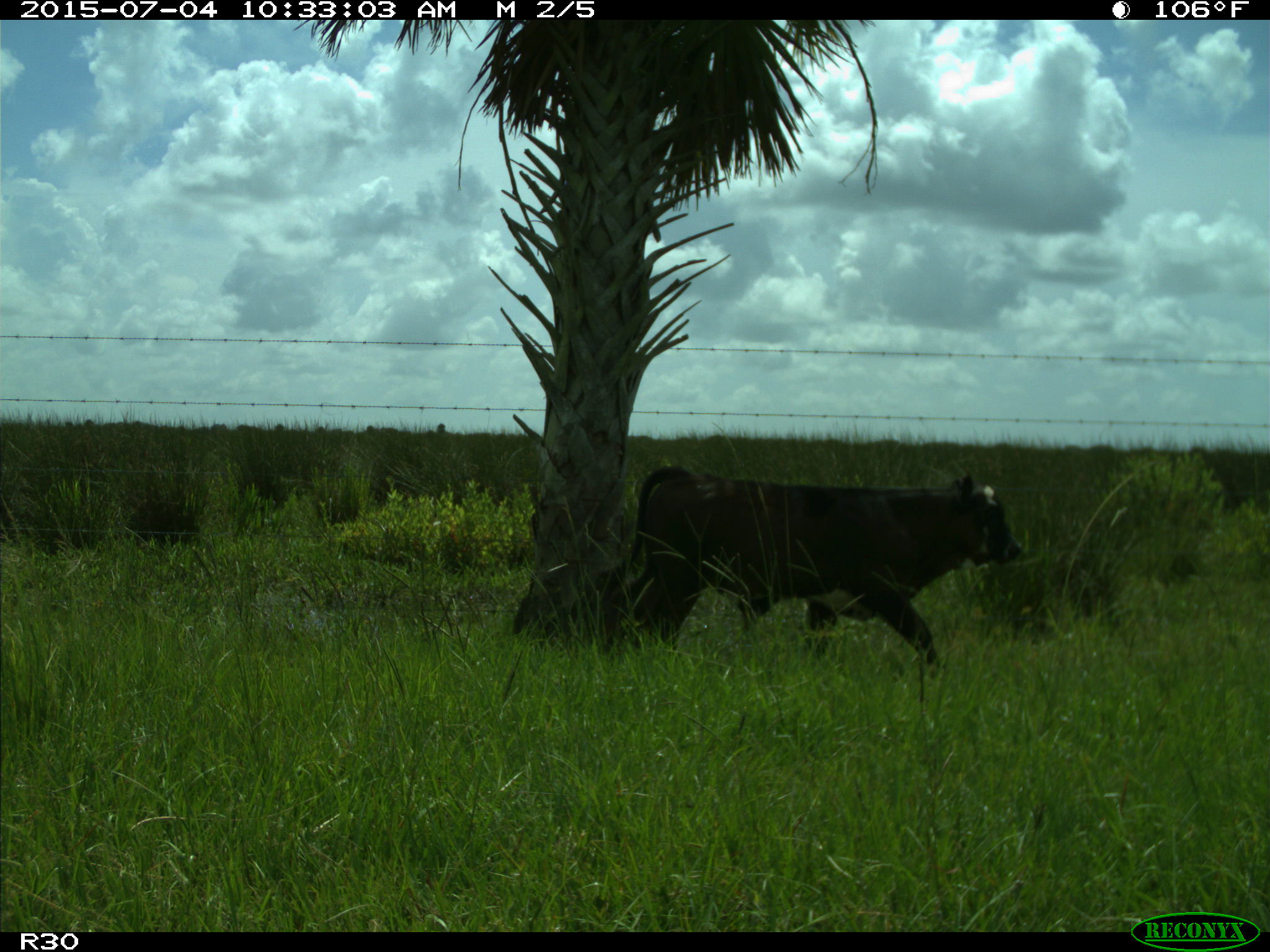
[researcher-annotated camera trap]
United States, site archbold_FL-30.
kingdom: Animalia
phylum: Chordata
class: Mammalia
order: Artiodactyla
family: Bovidae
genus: Bos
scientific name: Bos taurus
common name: domestic cow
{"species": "Bos taurus (domestic cow)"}